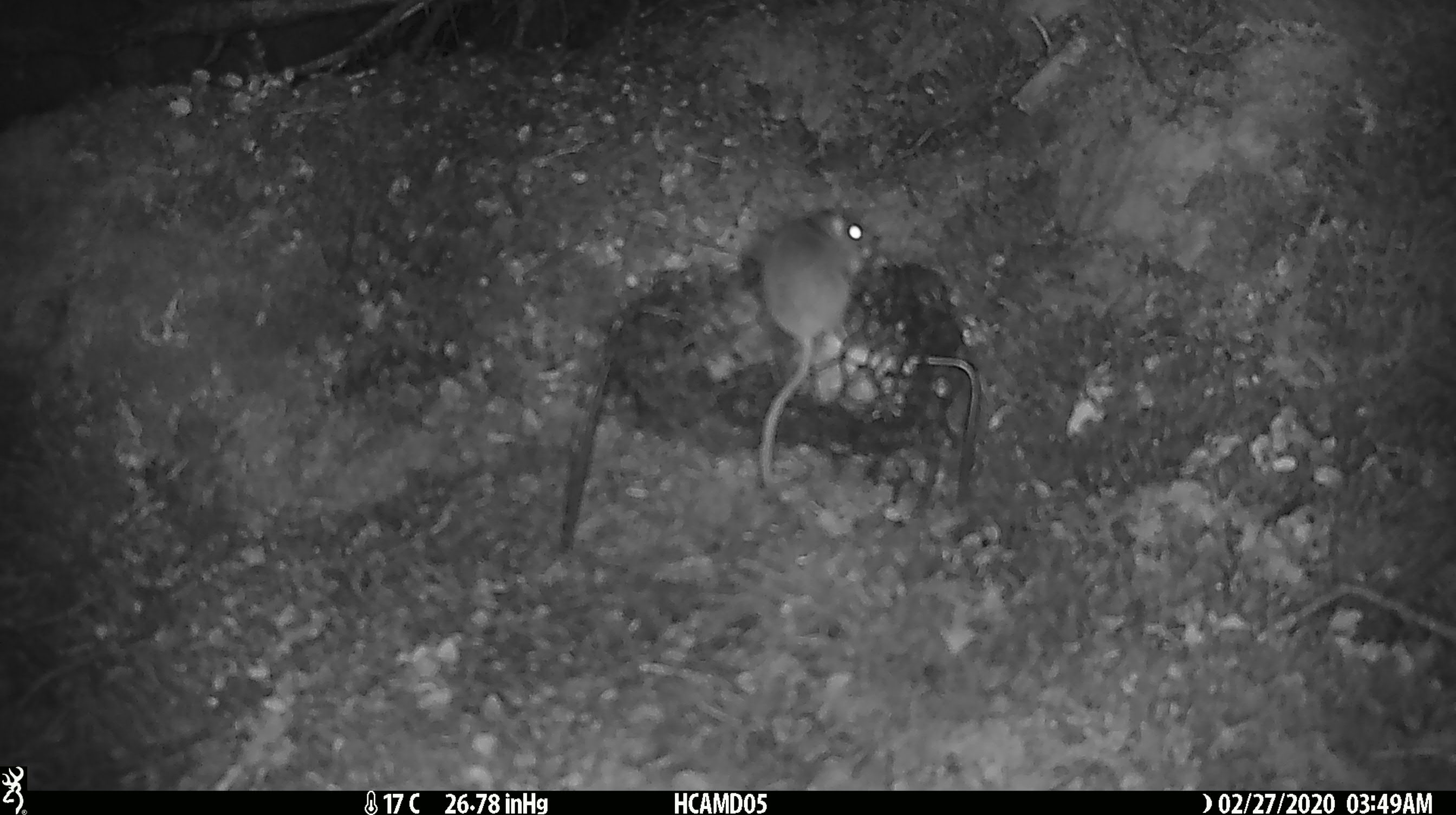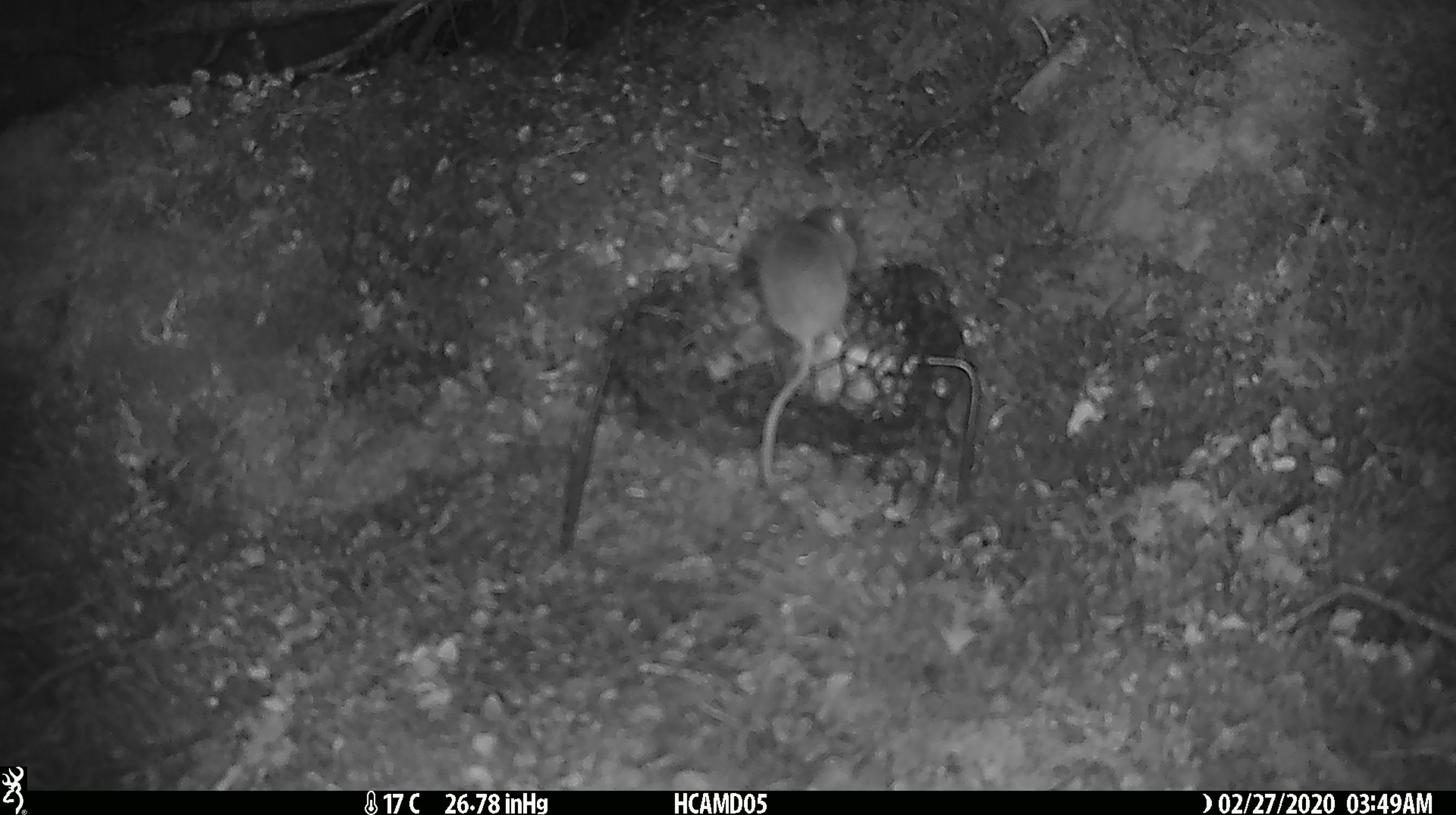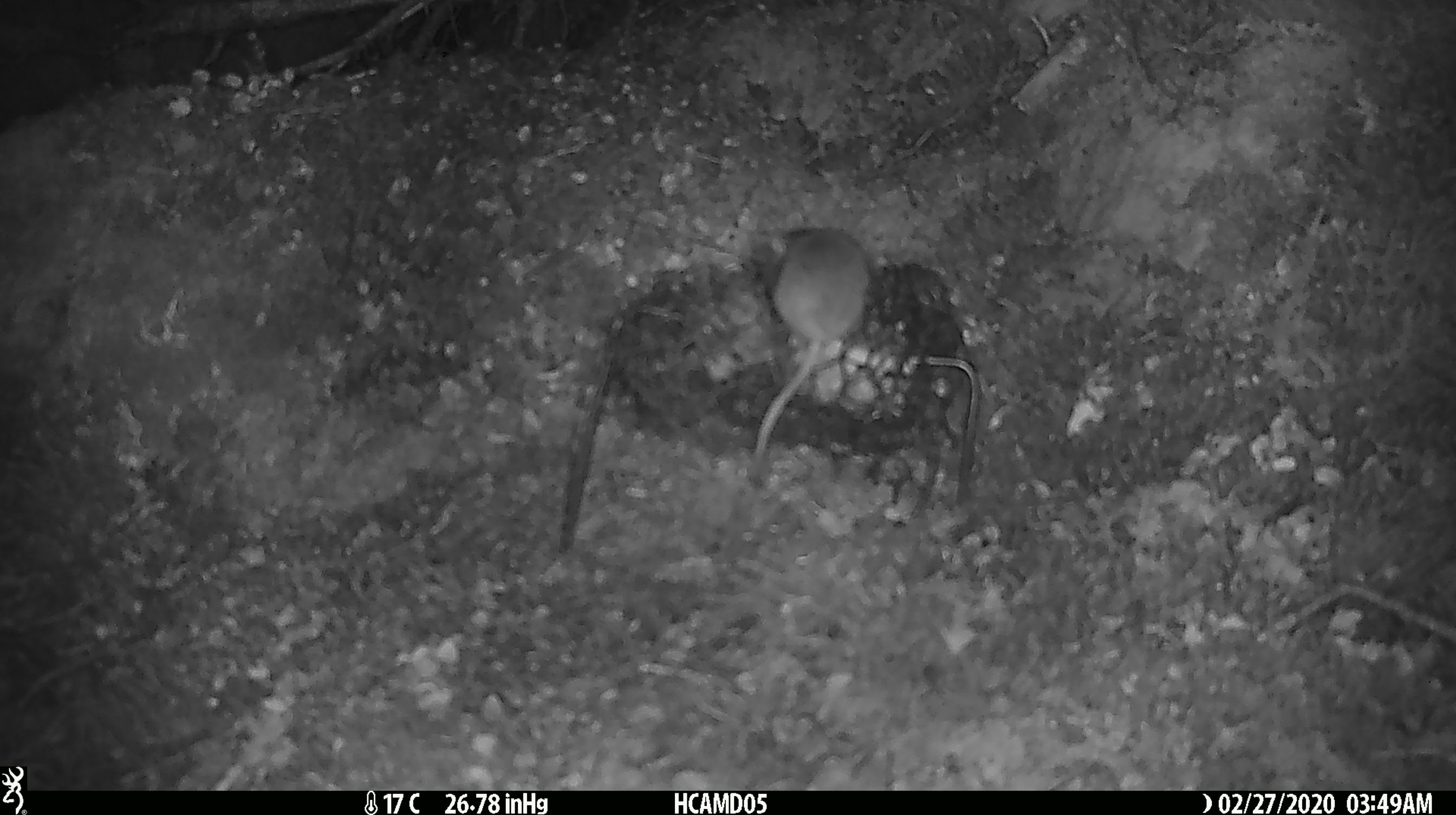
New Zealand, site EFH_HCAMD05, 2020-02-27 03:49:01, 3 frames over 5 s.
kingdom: Animalia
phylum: Chordata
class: Mammalia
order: Rodentia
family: Muridae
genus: Mus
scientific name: Mus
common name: mouse